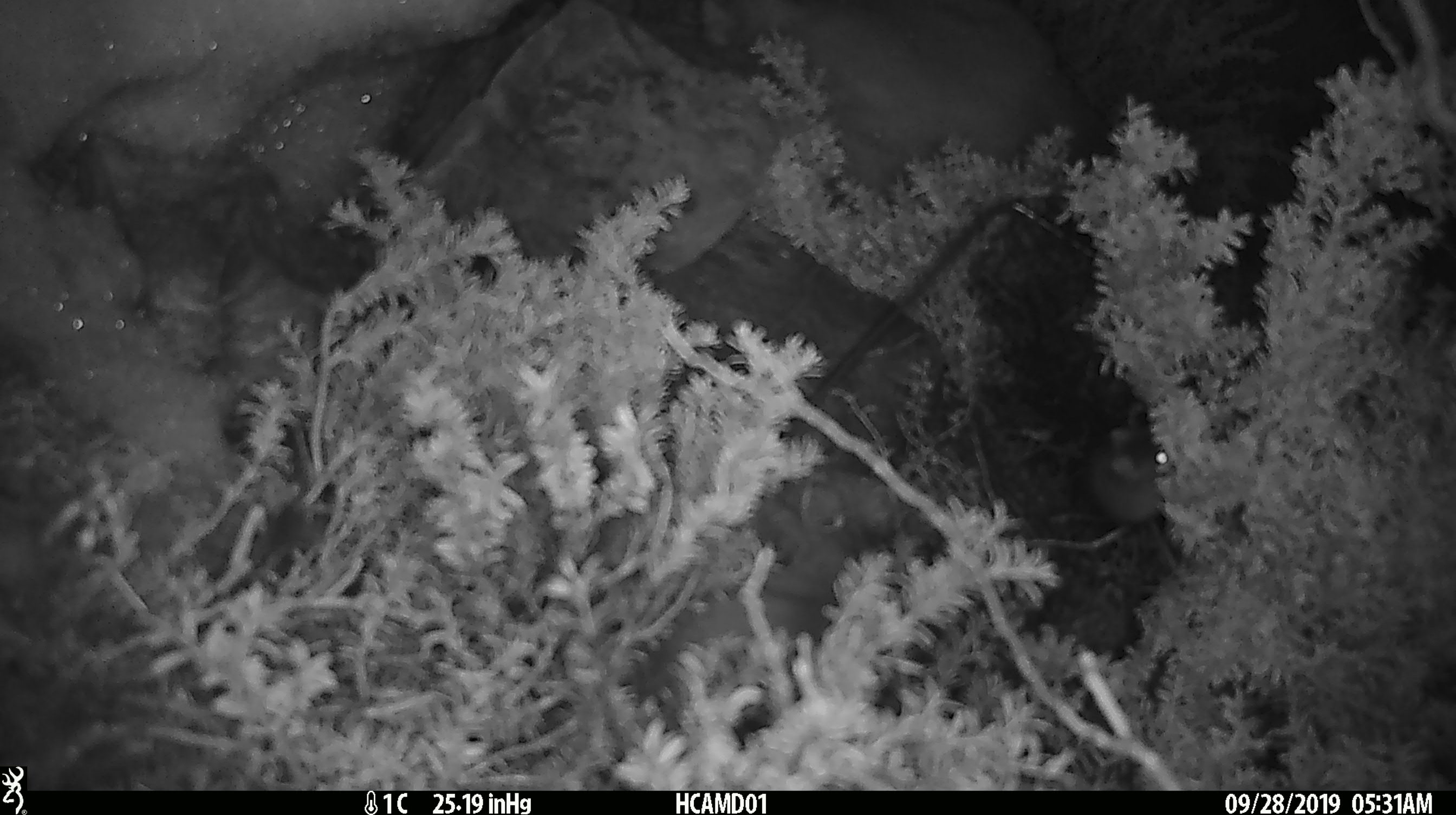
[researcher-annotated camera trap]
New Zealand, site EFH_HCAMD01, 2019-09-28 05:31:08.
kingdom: Animalia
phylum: Chordata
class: Mammalia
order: Rodentia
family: Muridae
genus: Mus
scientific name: Mus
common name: mouse